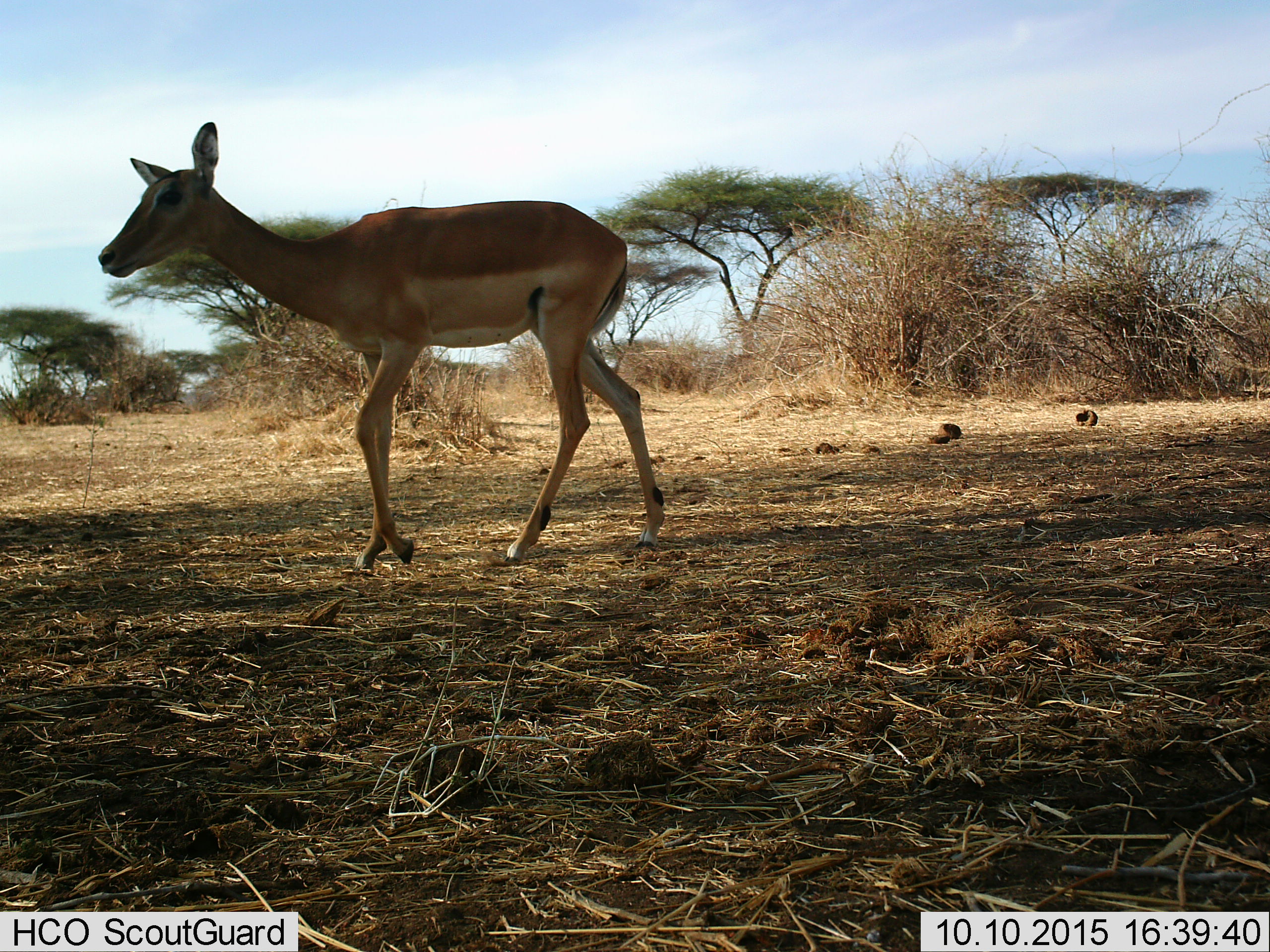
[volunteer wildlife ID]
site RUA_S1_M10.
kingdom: Animalia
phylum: Chordata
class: Mammalia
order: Artiodactyla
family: Bovidae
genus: Aepyceros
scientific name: Aepyceros melampus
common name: impala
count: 1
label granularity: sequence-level